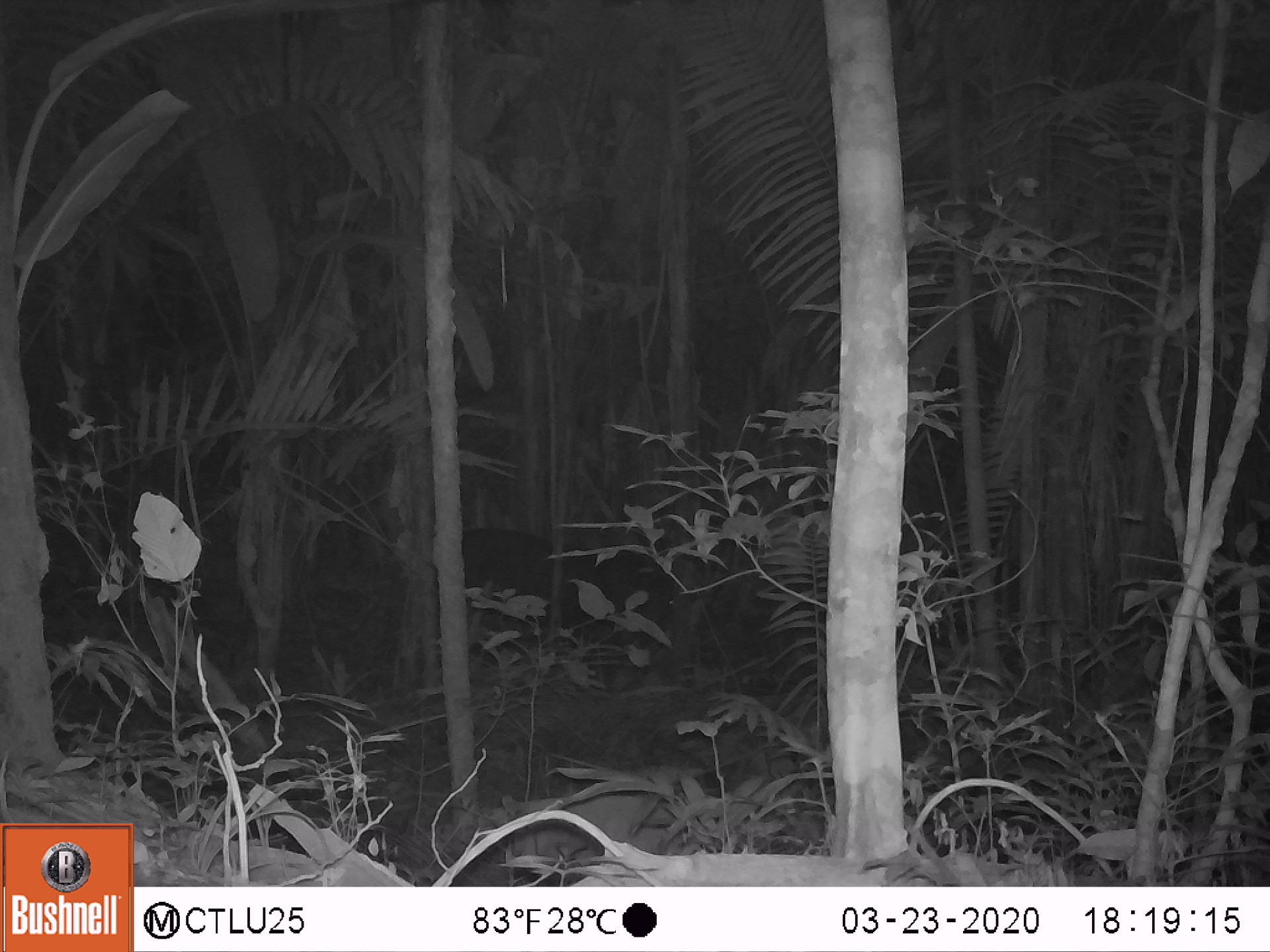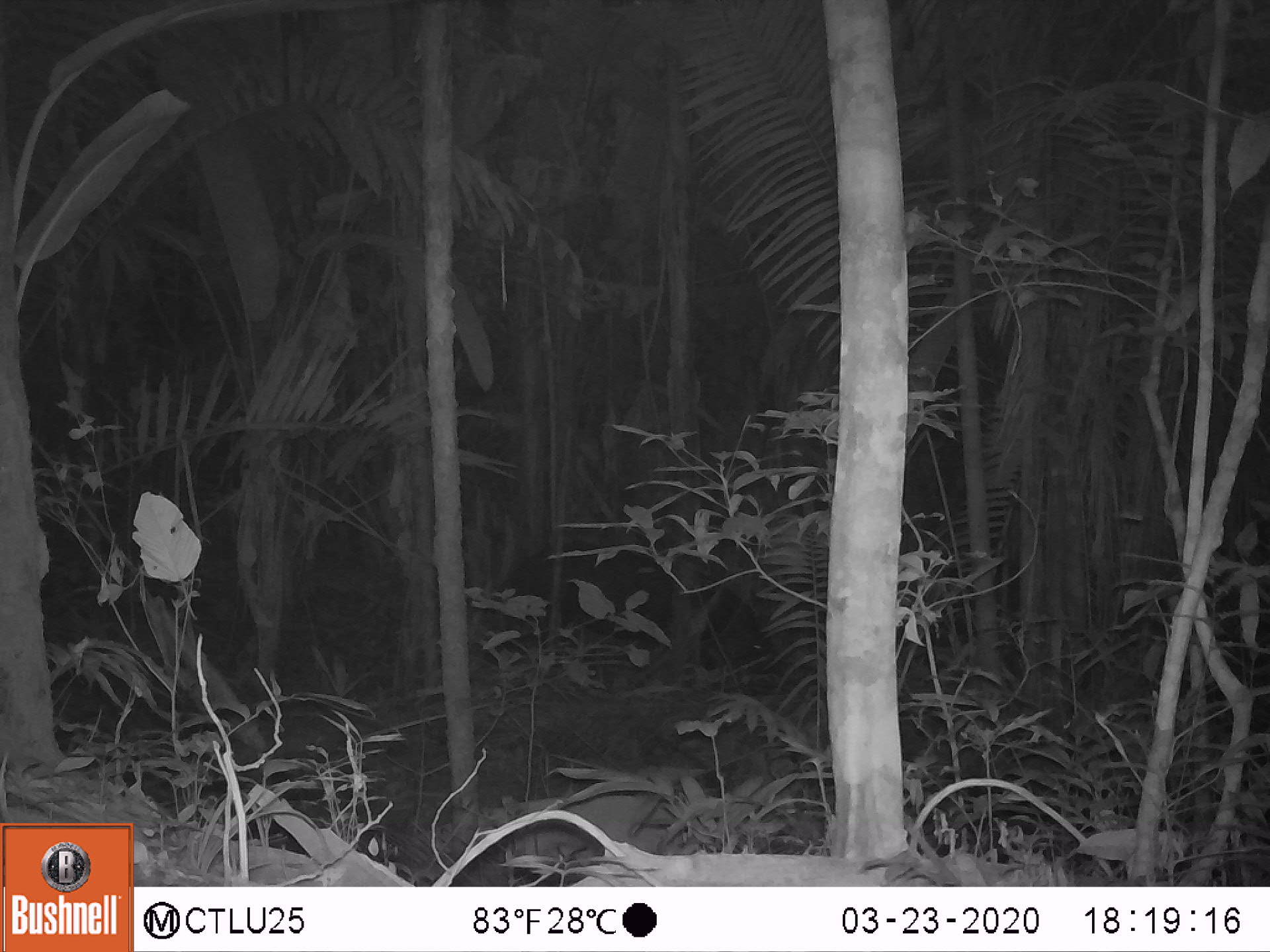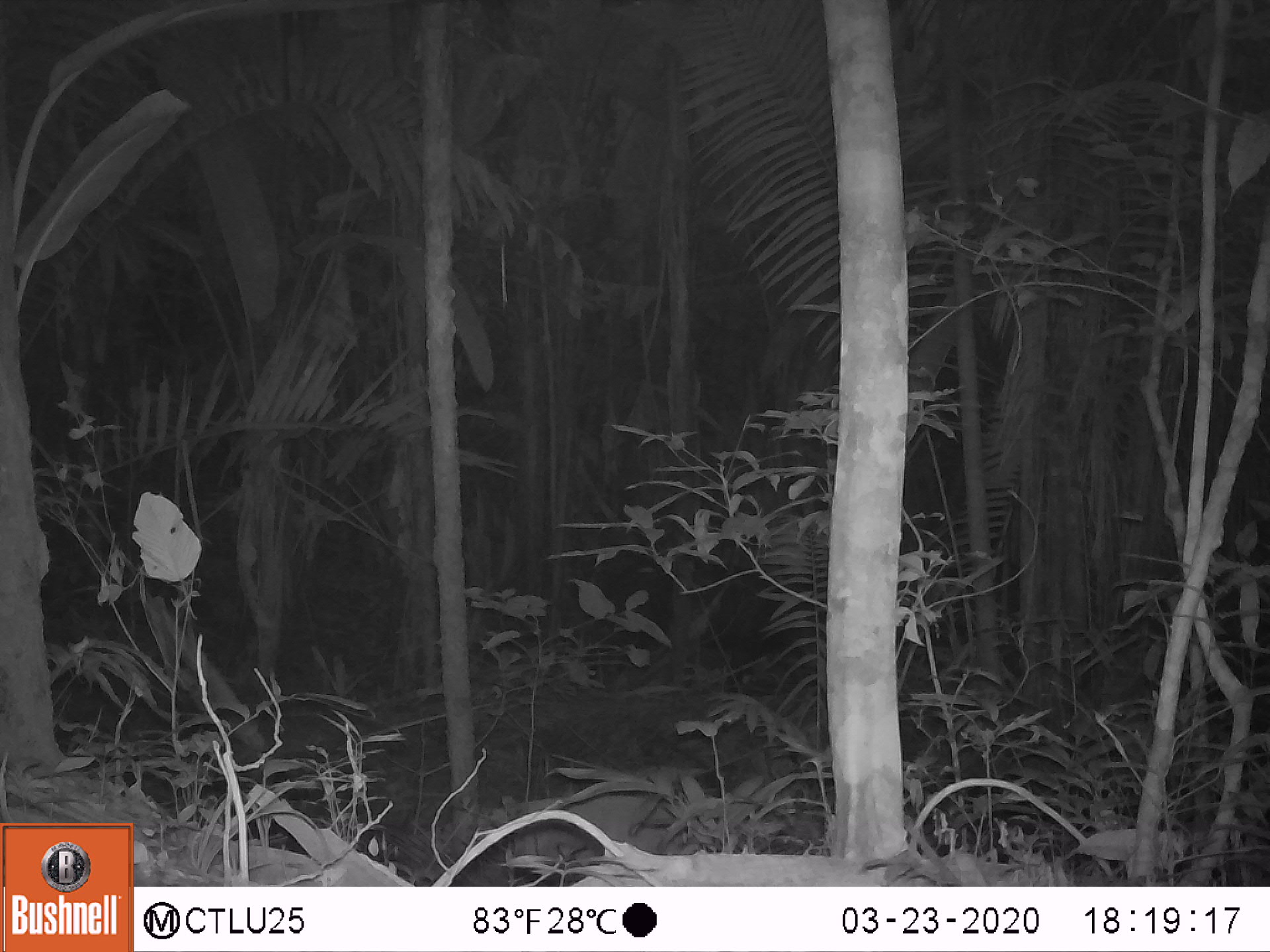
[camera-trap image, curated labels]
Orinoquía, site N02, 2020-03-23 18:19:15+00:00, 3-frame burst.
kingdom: Animalia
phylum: Chordata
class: Mammalia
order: Perissodactyla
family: Tapiridae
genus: Tapirus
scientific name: Tapirus terrestris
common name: lowland tapir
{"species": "lowland tapir (Tapirus terrestris)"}